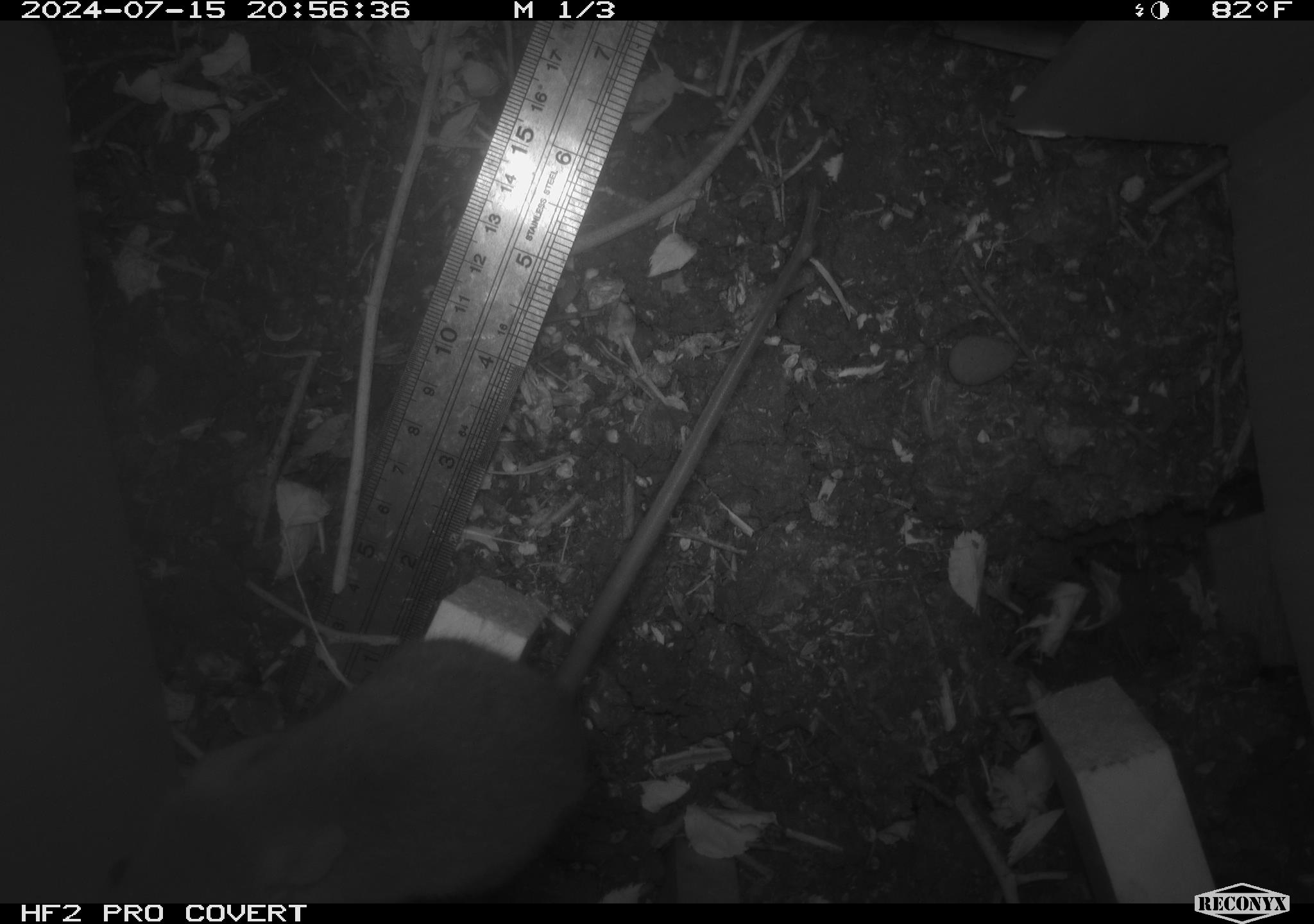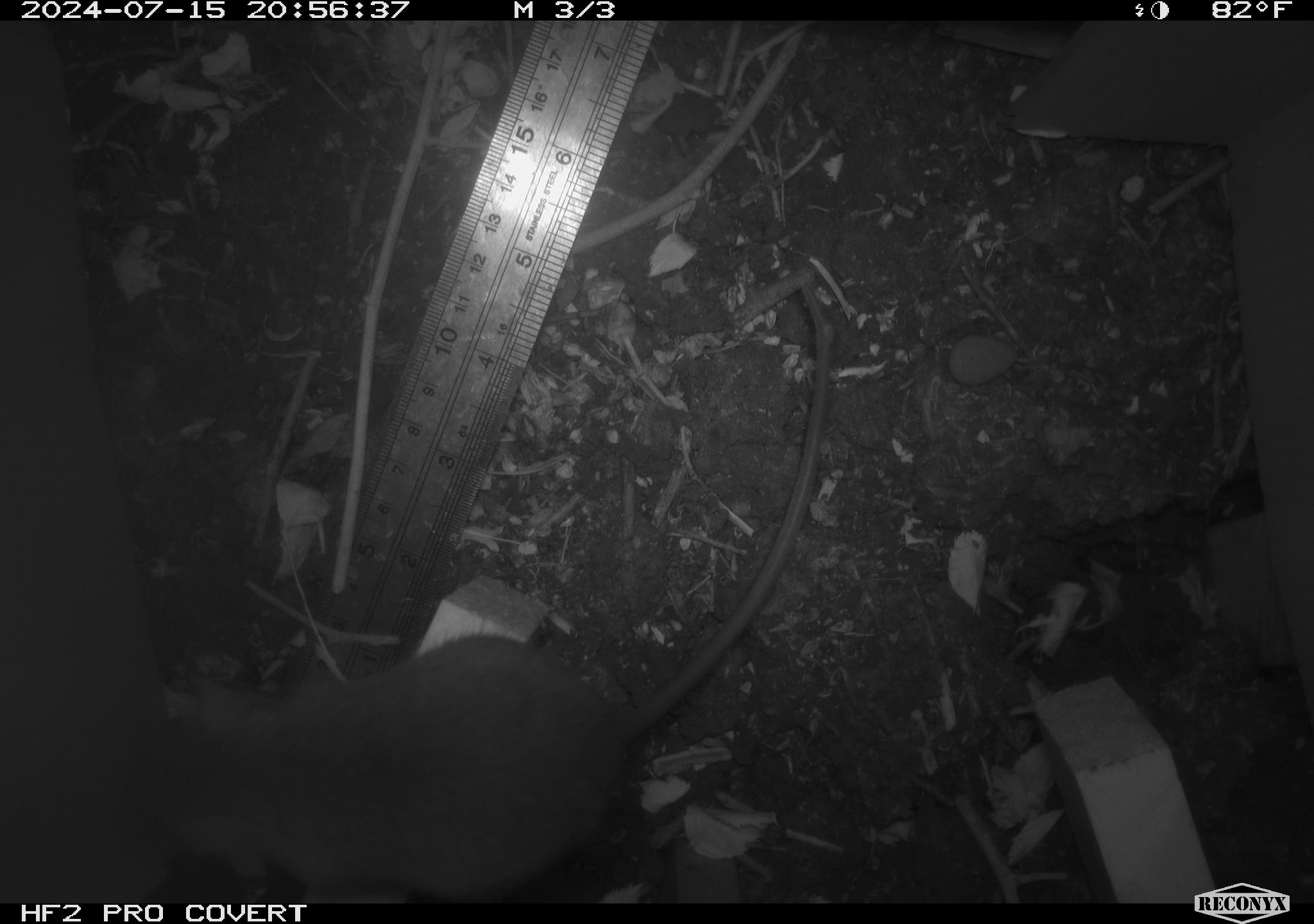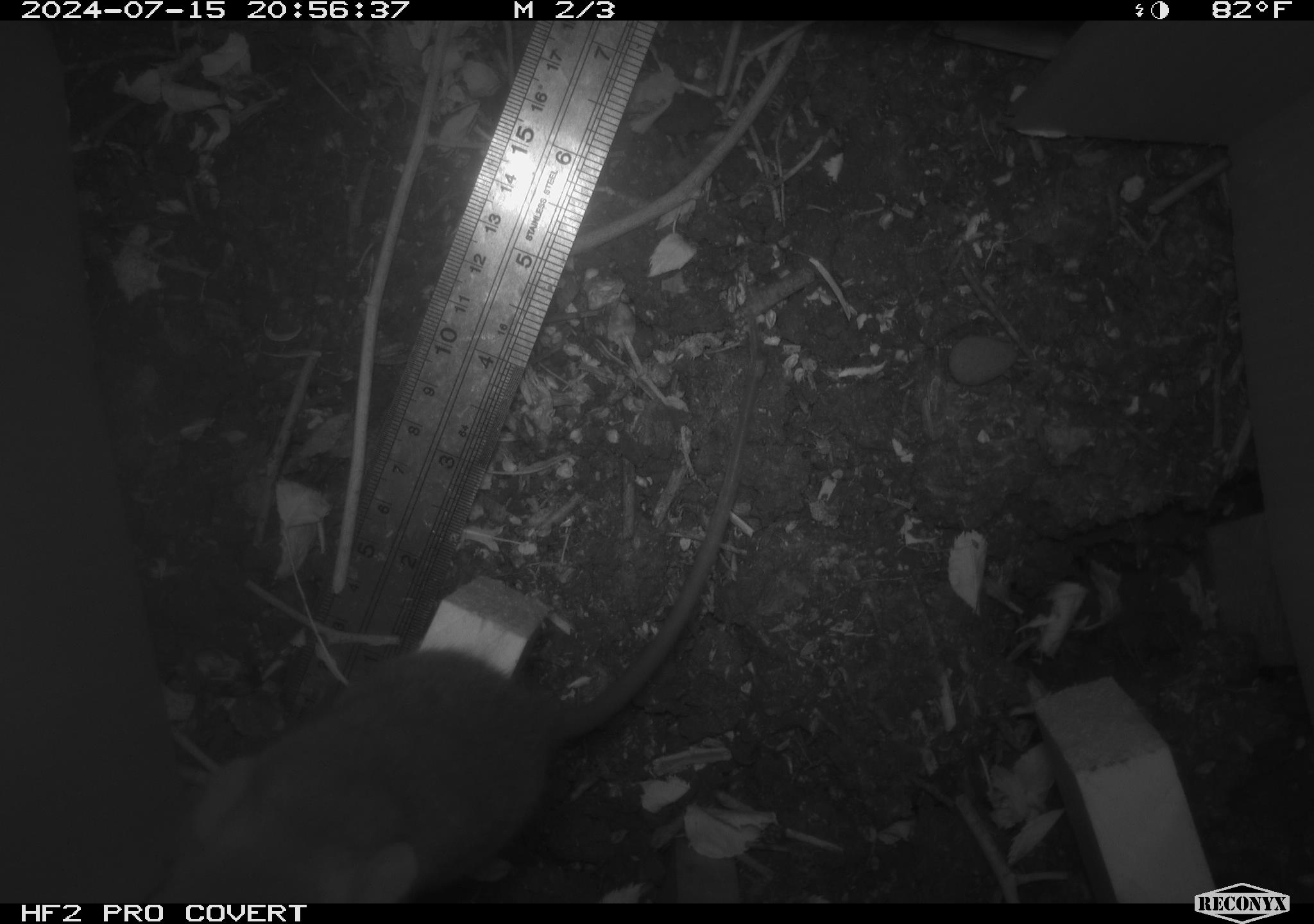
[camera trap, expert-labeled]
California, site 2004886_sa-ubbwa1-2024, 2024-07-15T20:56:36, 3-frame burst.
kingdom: Animalia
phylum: Chordata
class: Mammalia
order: Rodentia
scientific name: Rodentia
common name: mouse species